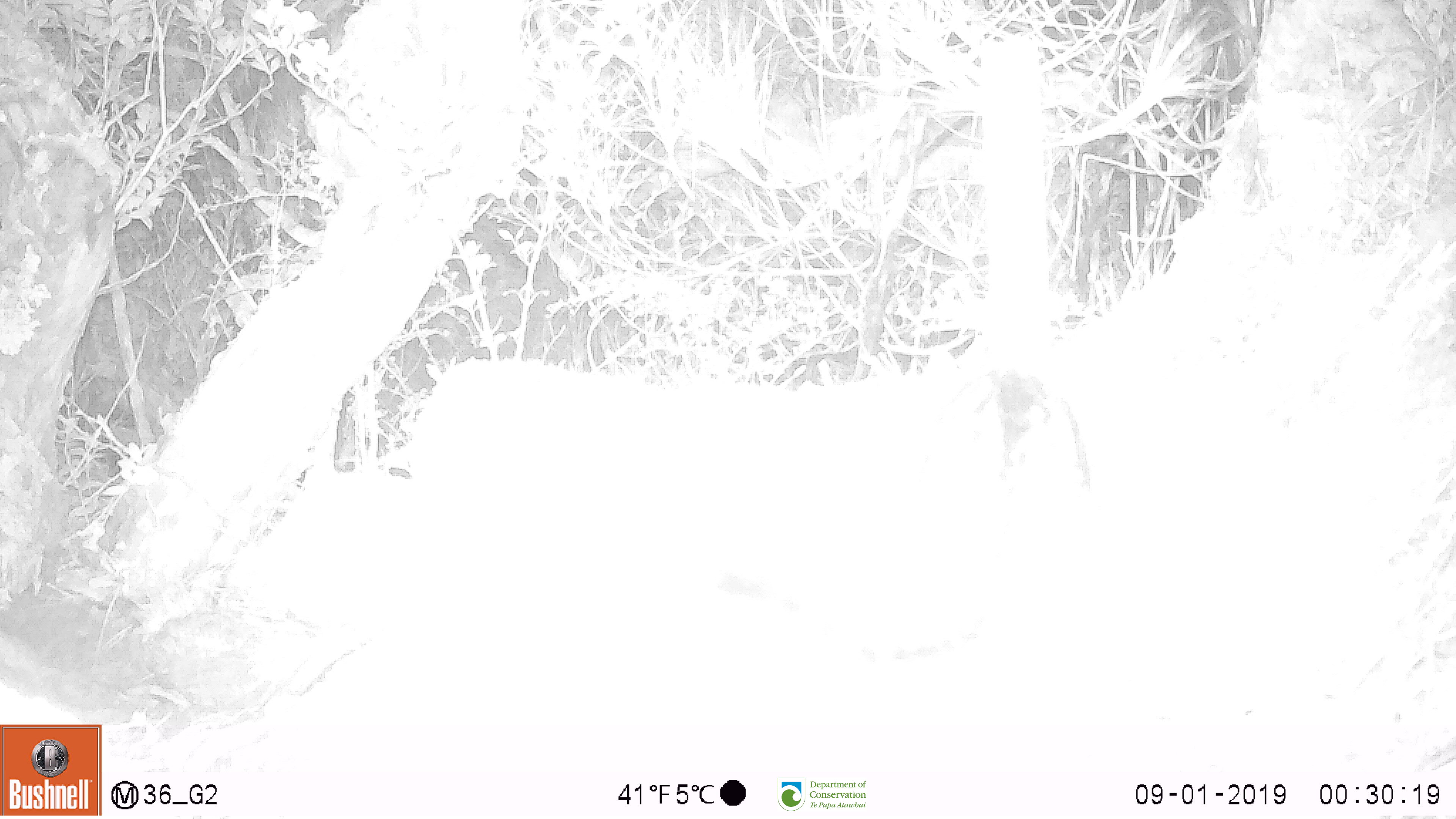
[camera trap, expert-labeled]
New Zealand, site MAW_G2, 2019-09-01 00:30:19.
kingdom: Animalia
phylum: Chordata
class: Mammalia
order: Carnivora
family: Felidae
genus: Felis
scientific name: Felis catus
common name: domestic cat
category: cat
Cat (domestic cat) (Felis catus).